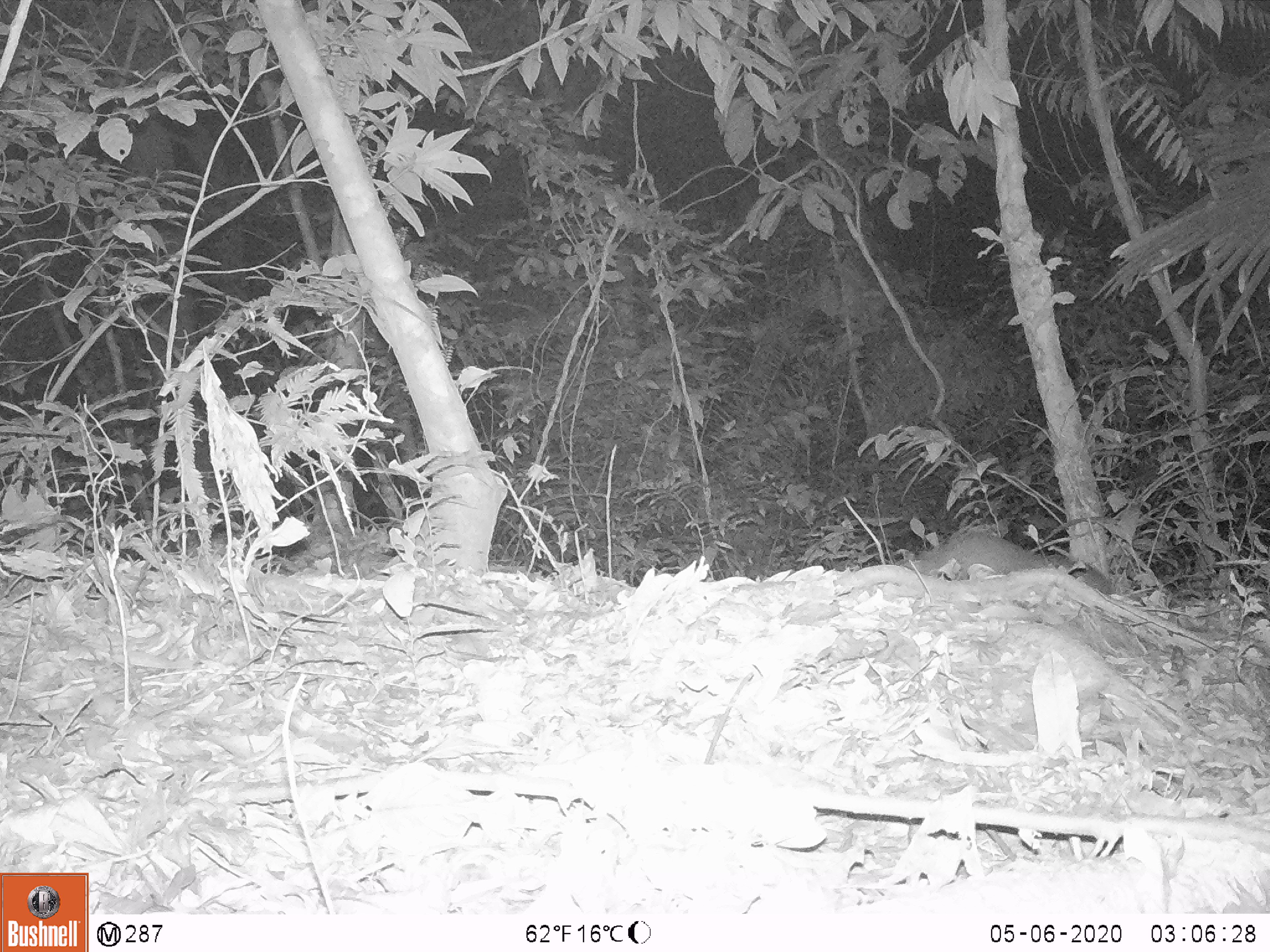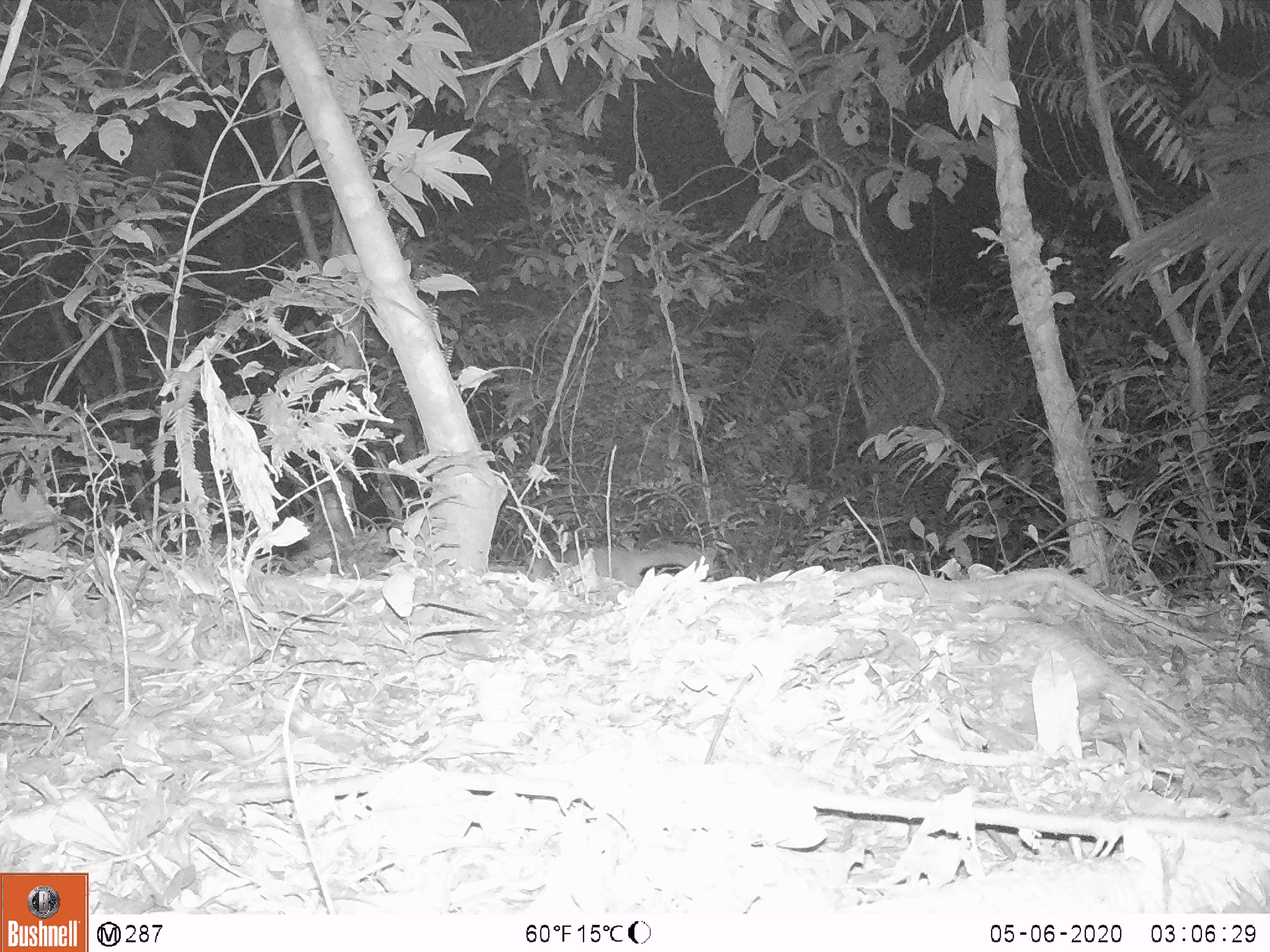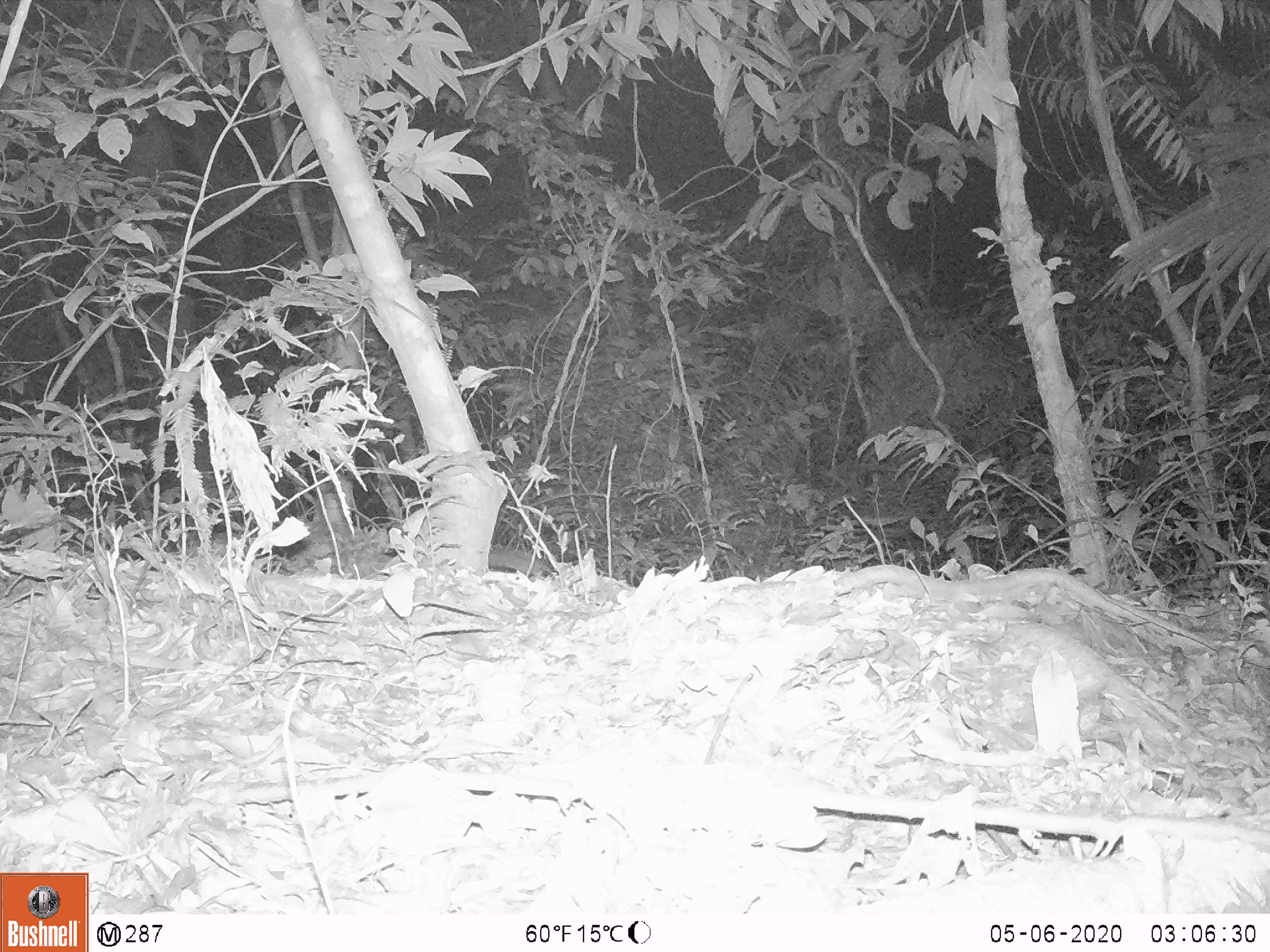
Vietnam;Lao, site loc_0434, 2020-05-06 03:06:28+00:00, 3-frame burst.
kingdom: Animalia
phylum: Chordata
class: Mammalia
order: Carnivora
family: Mustelidae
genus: Melogale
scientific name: Melogale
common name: ferret badger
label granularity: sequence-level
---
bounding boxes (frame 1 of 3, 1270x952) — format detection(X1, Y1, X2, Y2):
ferret badger: detection(894, 528, 1116, 595)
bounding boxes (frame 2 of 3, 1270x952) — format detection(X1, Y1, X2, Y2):
ferret badger: detection(522, 544, 720, 586)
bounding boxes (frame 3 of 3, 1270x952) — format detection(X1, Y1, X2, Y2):
ferret badger: detection(488, 546, 553, 576)